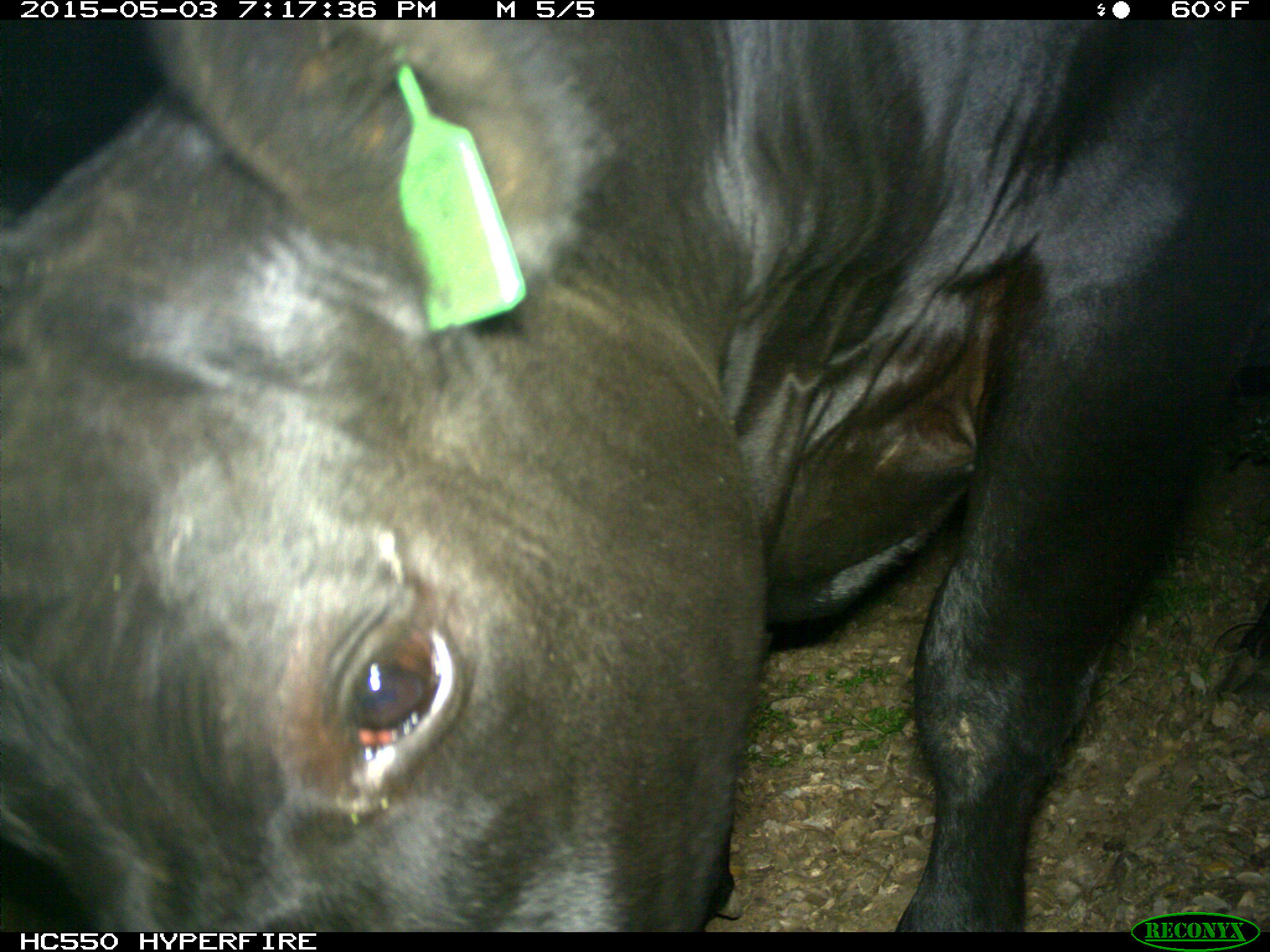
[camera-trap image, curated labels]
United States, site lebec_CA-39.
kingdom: Animalia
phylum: Chordata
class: Mammalia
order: Artiodactyla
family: Bovidae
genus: Bos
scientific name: Bos taurus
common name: domestic cow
Bos taurus (domestic cow).